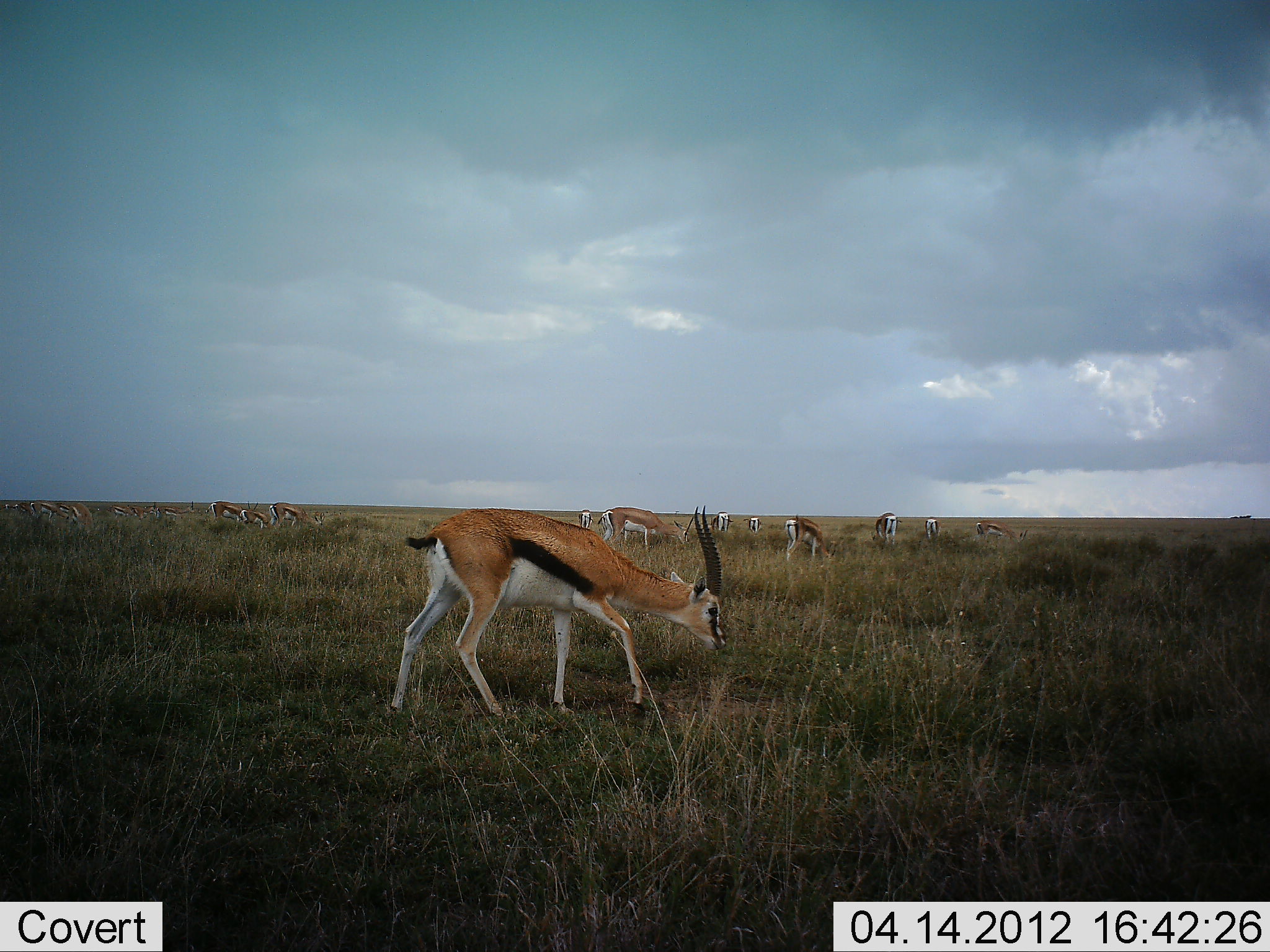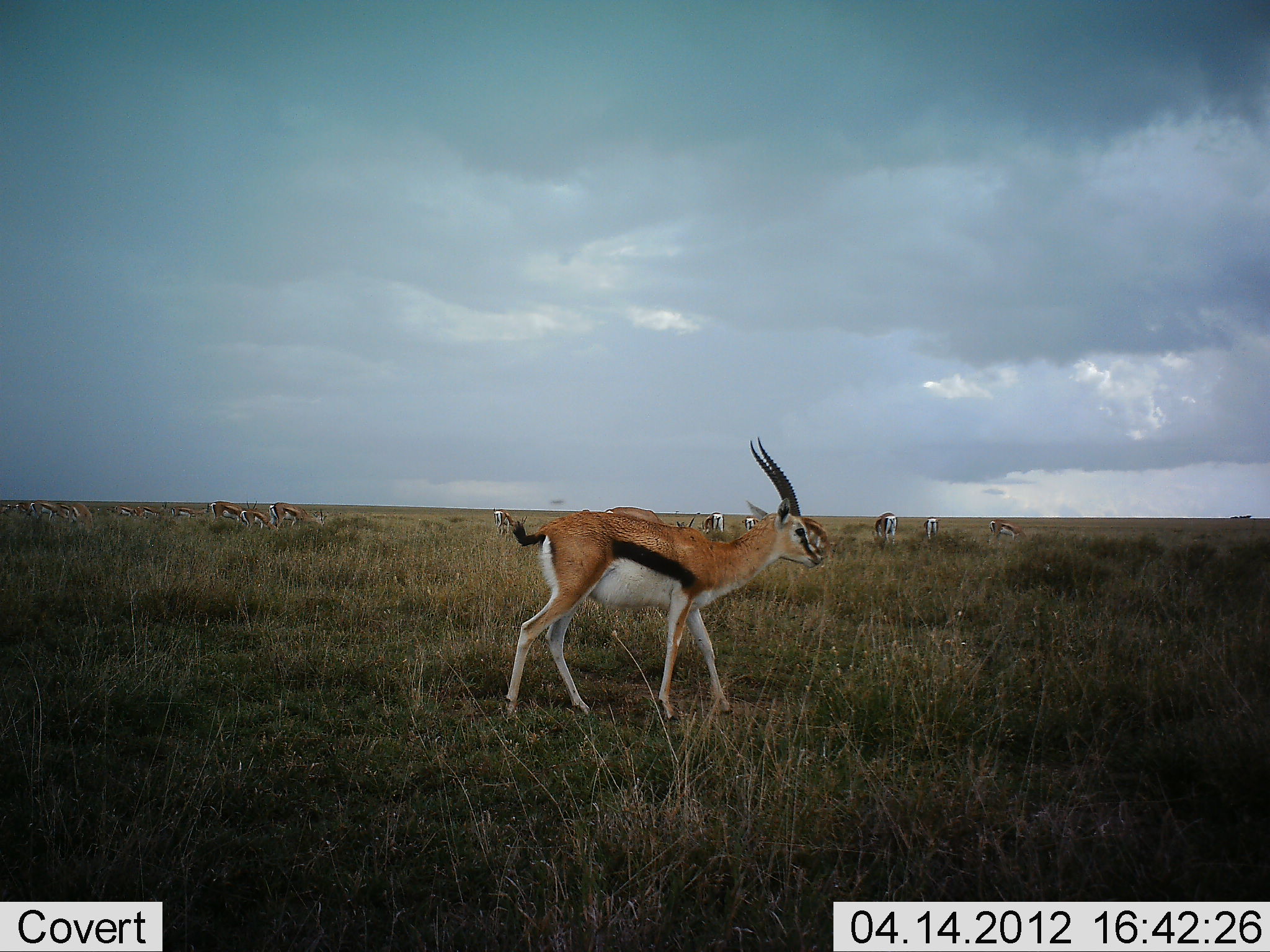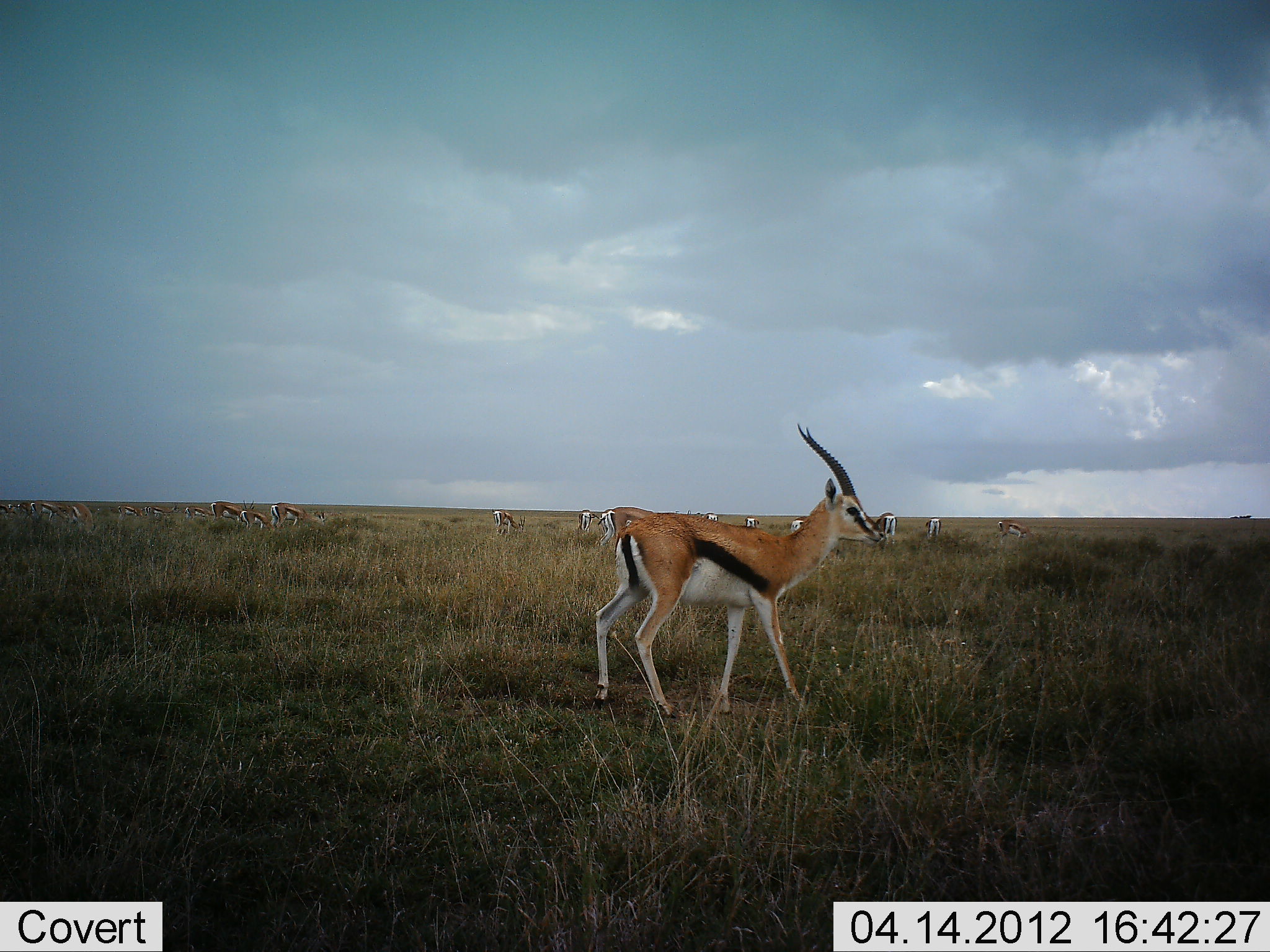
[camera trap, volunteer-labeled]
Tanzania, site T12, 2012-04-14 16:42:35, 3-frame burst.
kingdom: Animalia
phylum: Chordata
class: Mammalia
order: Artiodactyla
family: Bovidae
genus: Eudorcas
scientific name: Eudorcas thomsonii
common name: thomson's gazelle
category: gazellethomsons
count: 11-50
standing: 38%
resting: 0%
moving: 66%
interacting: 0%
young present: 3%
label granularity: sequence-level